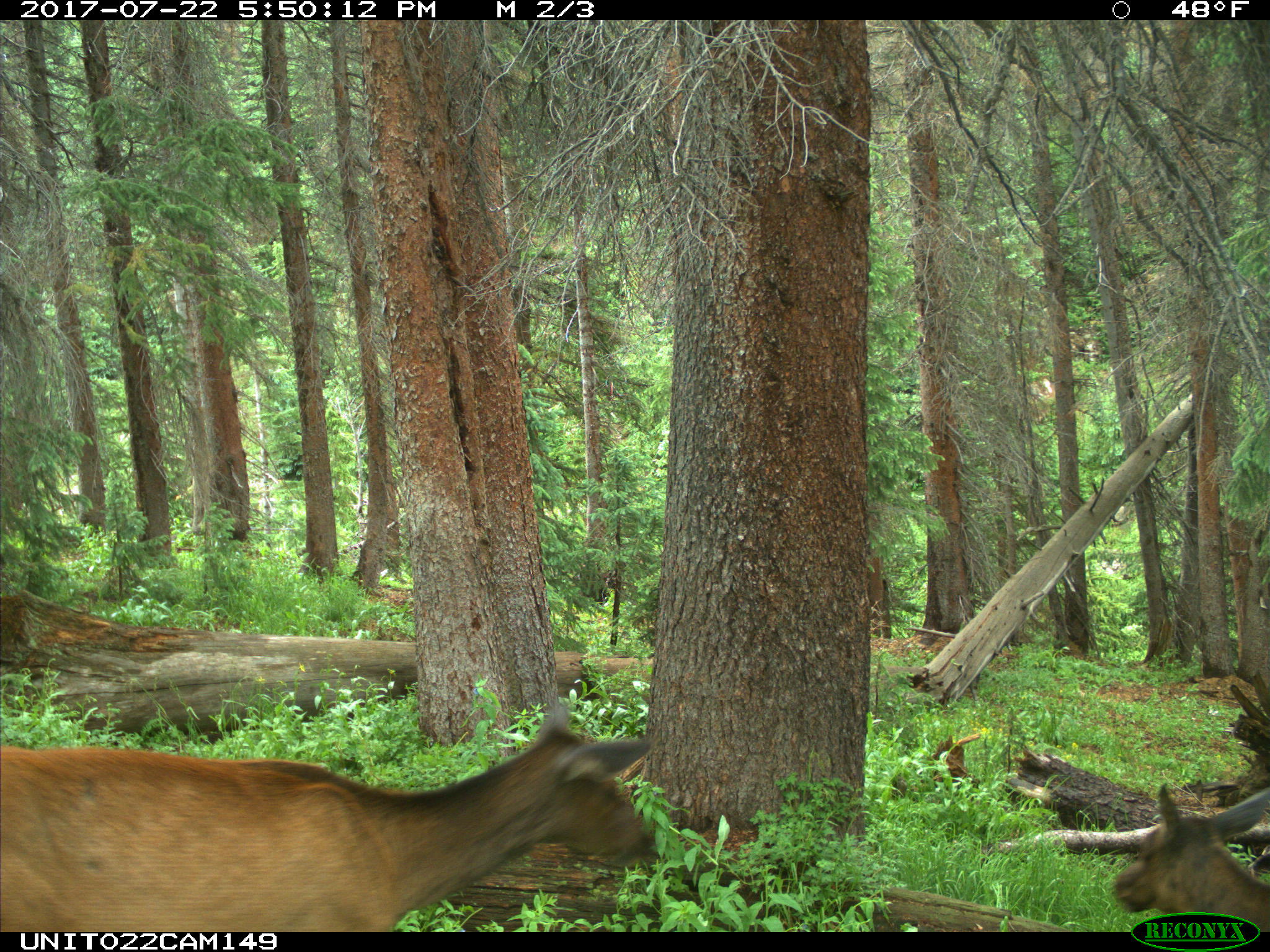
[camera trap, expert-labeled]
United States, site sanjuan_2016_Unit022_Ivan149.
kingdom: Animalia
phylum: Chordata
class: Mammalia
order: Artiodactyla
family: Cervidae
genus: Cervus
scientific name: Cervus elaphus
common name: red deer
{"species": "Cervus elaphus (red deer)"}